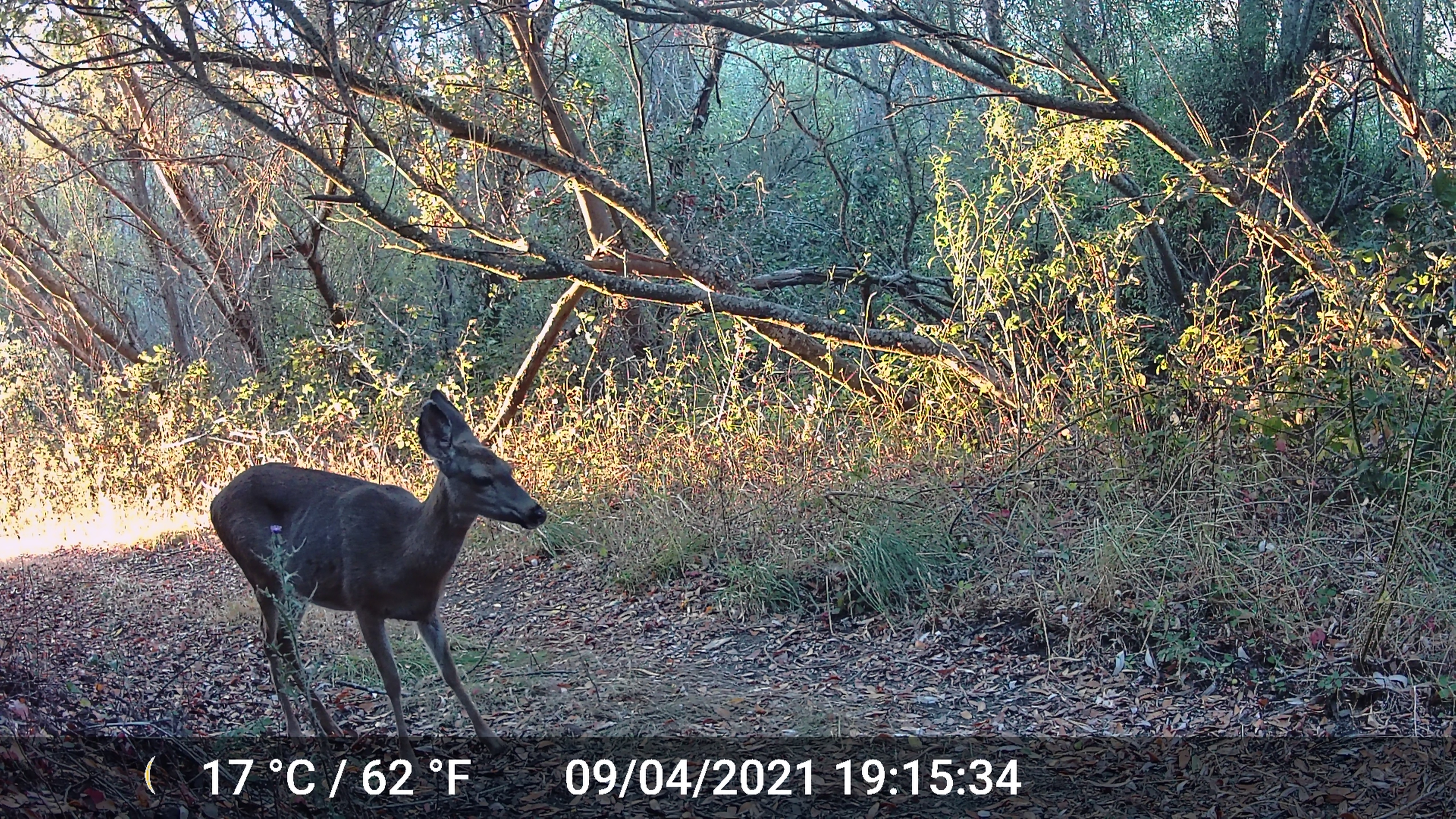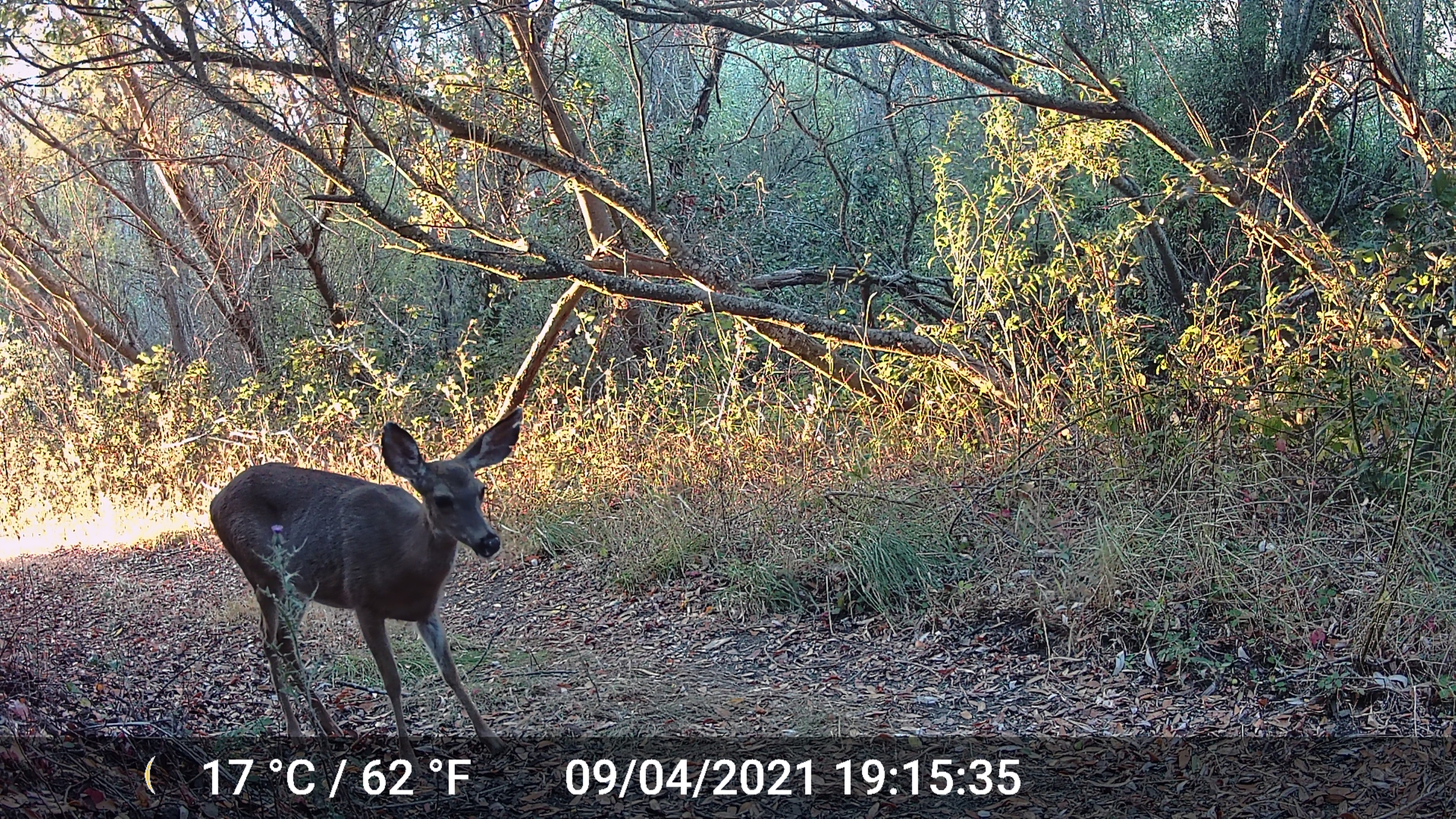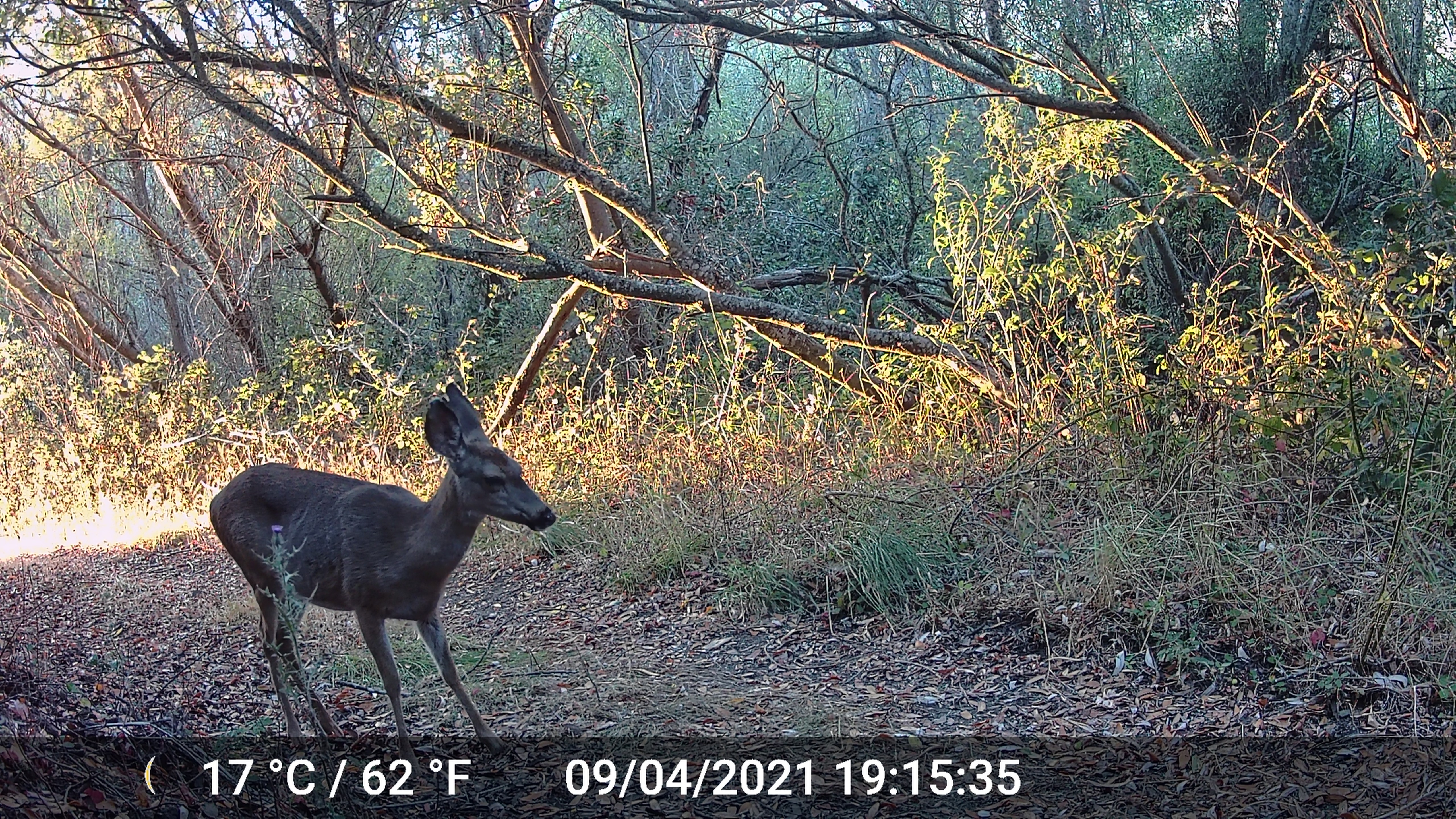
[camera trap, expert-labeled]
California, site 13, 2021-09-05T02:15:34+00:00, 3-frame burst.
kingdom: Animalia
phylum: Chordata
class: Mammalia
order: Artiodactyla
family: Cervidae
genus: Odocoileus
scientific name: Odocoileus hemionus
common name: mule deer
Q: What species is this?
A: Mule deer (Odocoileus hemionus).